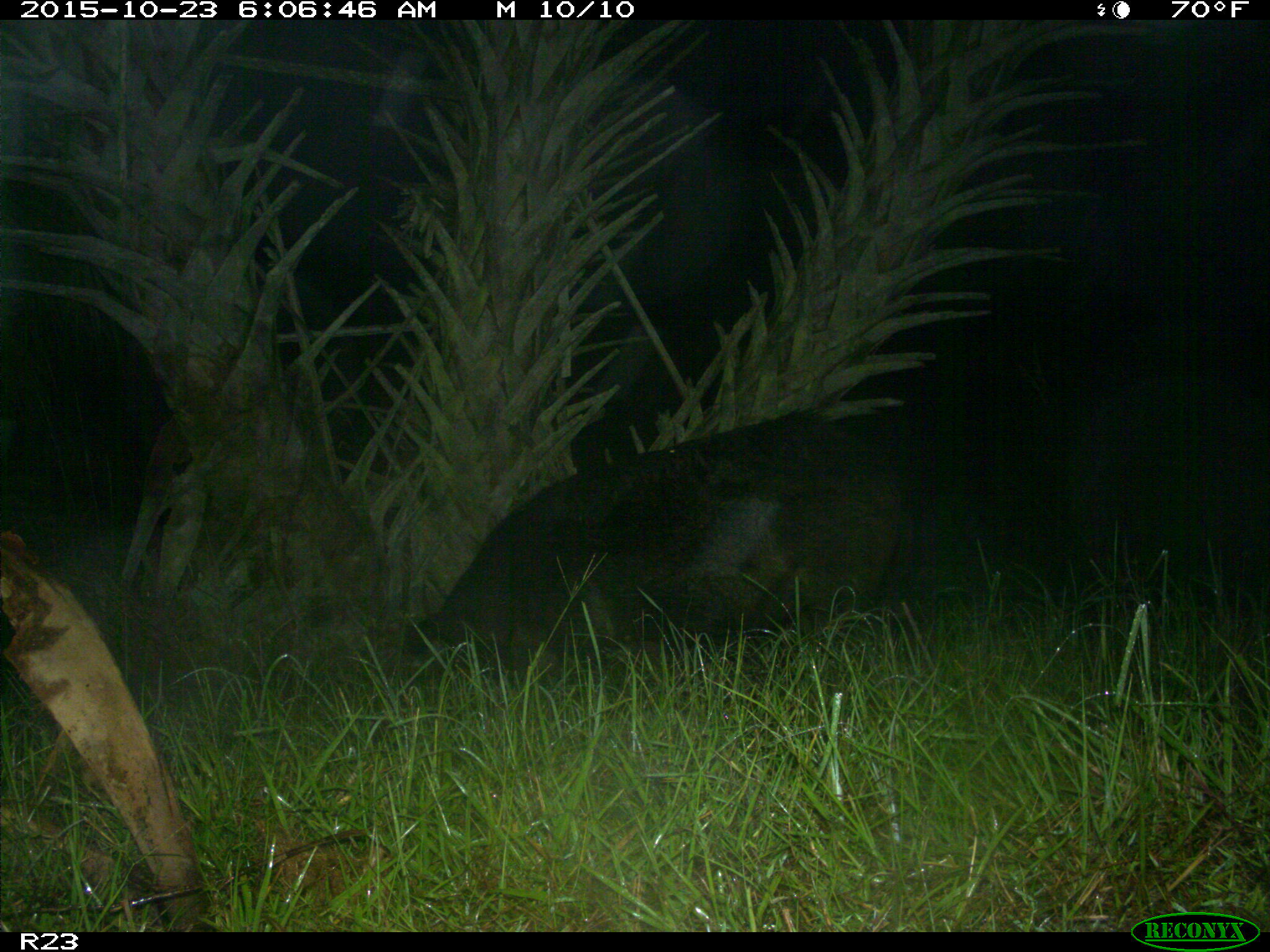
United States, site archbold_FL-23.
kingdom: Animalia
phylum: Chordata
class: Mammalia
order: Artiodactyla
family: Suidae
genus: Sus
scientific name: Sus scrofa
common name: wild boar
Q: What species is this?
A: Sus scrofa (wild boar).